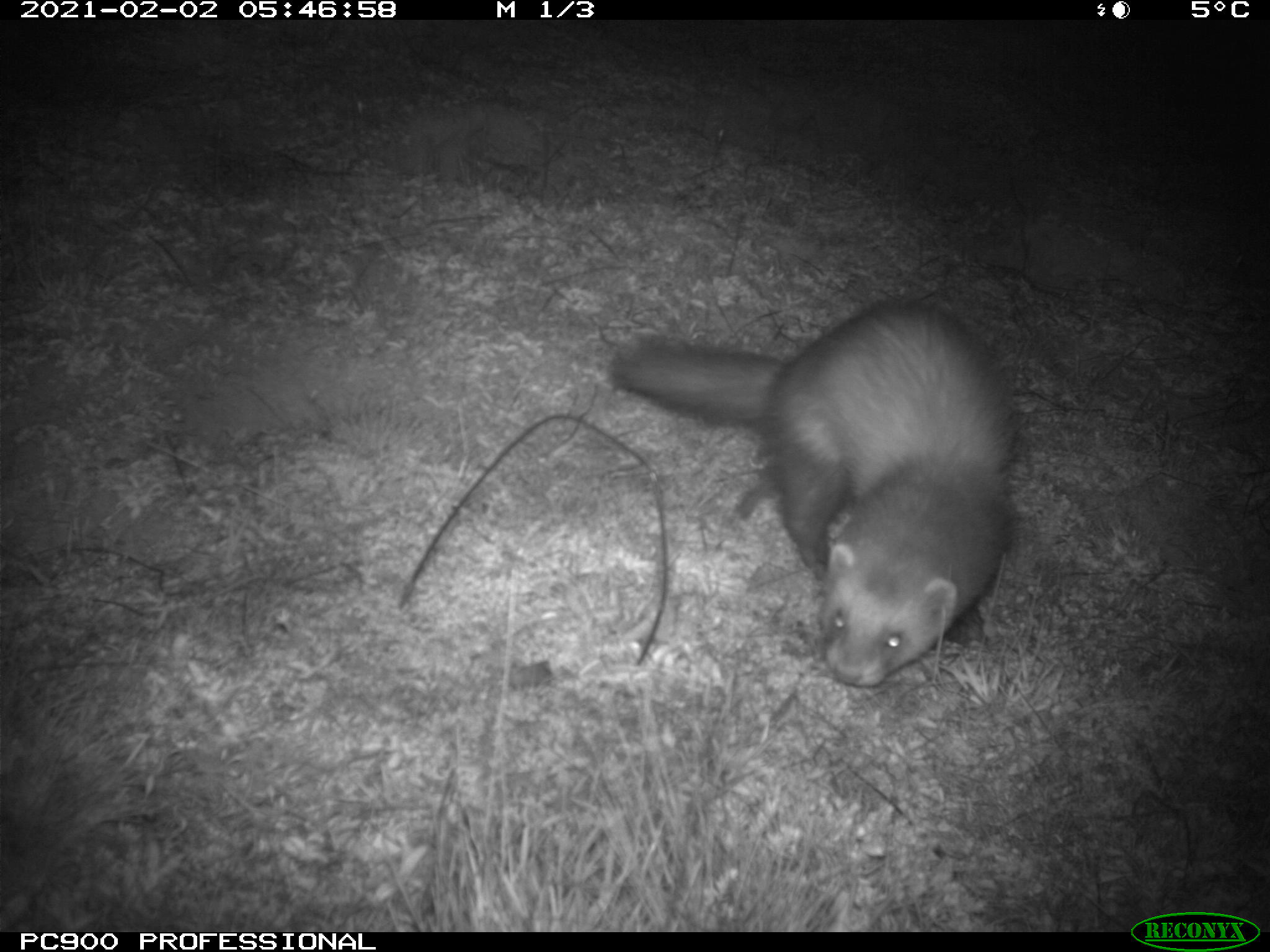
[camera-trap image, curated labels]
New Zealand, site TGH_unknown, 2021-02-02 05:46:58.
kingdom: Animalia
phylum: Chordata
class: Mammalia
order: Carnivora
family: Mustelidae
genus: Mustela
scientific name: Mustela furo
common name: ferret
Ferret (Mustela furo).